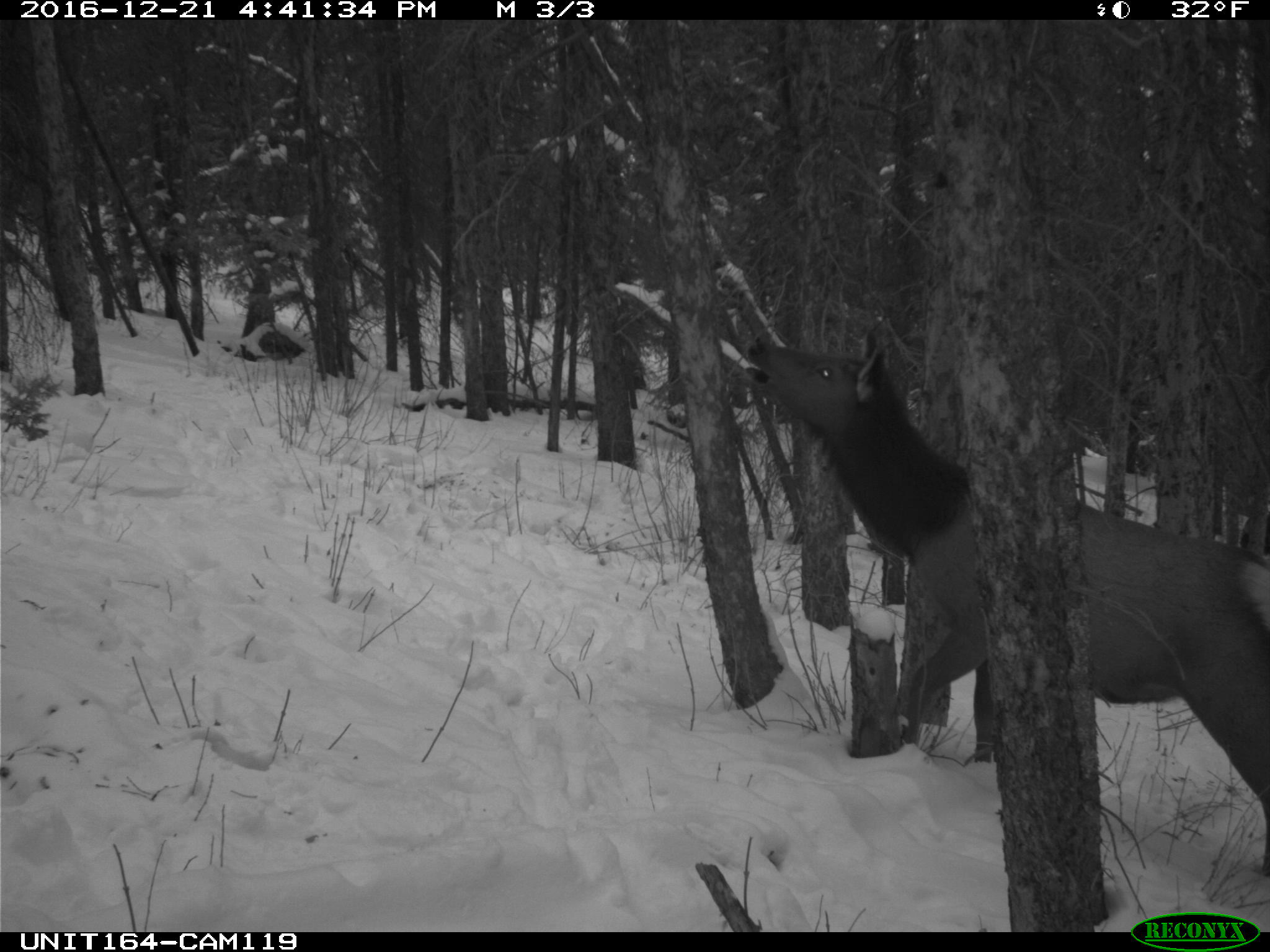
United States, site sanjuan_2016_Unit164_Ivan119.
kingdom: Animalia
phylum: Chordata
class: Mammalia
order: Artiodactyla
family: Cervidae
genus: Cervus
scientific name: Cervus elaphus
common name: red deer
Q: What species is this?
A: Cervus elaphus (red deer).